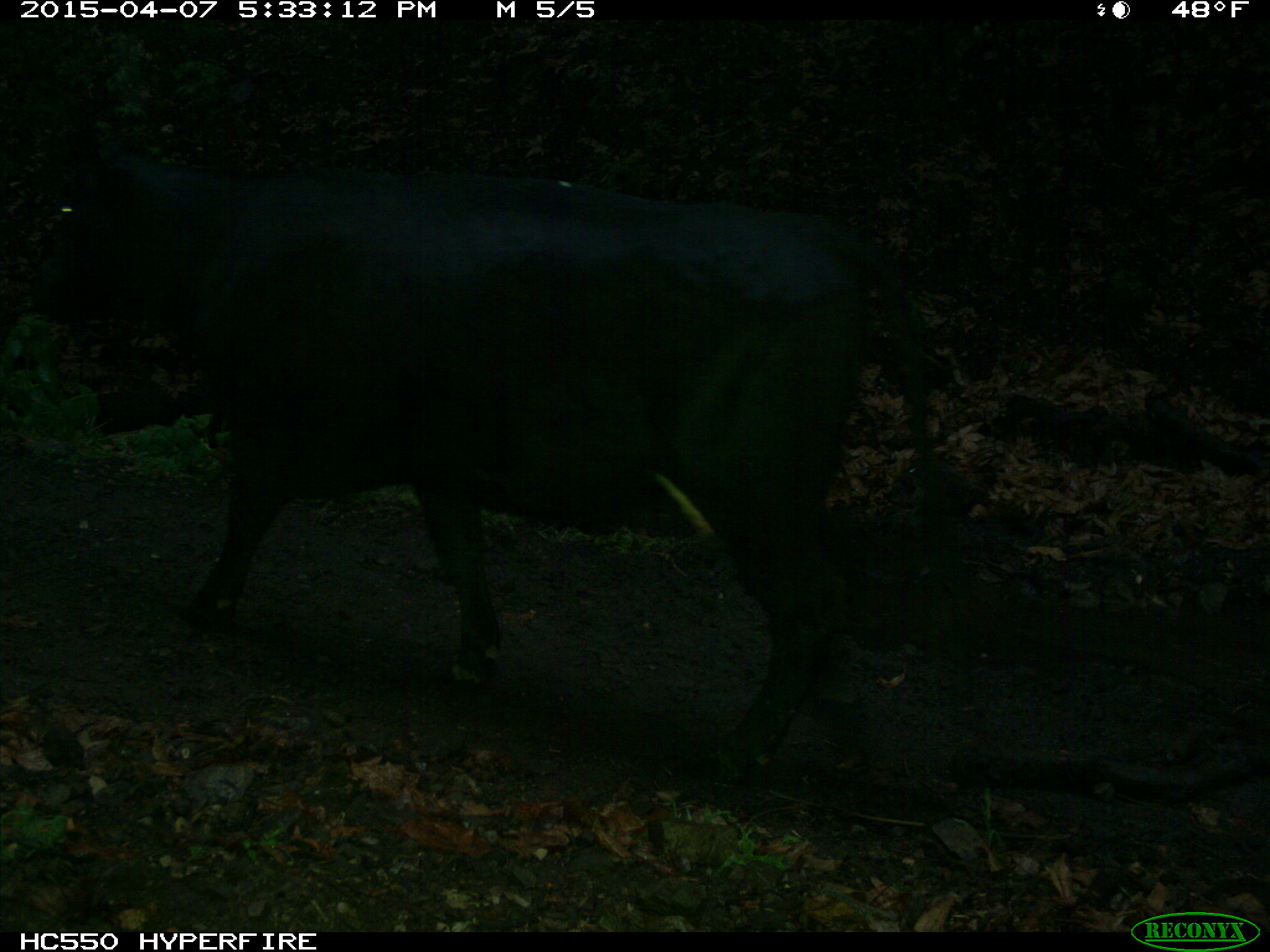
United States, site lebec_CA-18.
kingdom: Animalia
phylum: Chordata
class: Mammalia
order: Artiodactyla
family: Bovidae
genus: Bos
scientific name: Bos taurus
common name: domestic cow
Bos taurus (domestic cow).